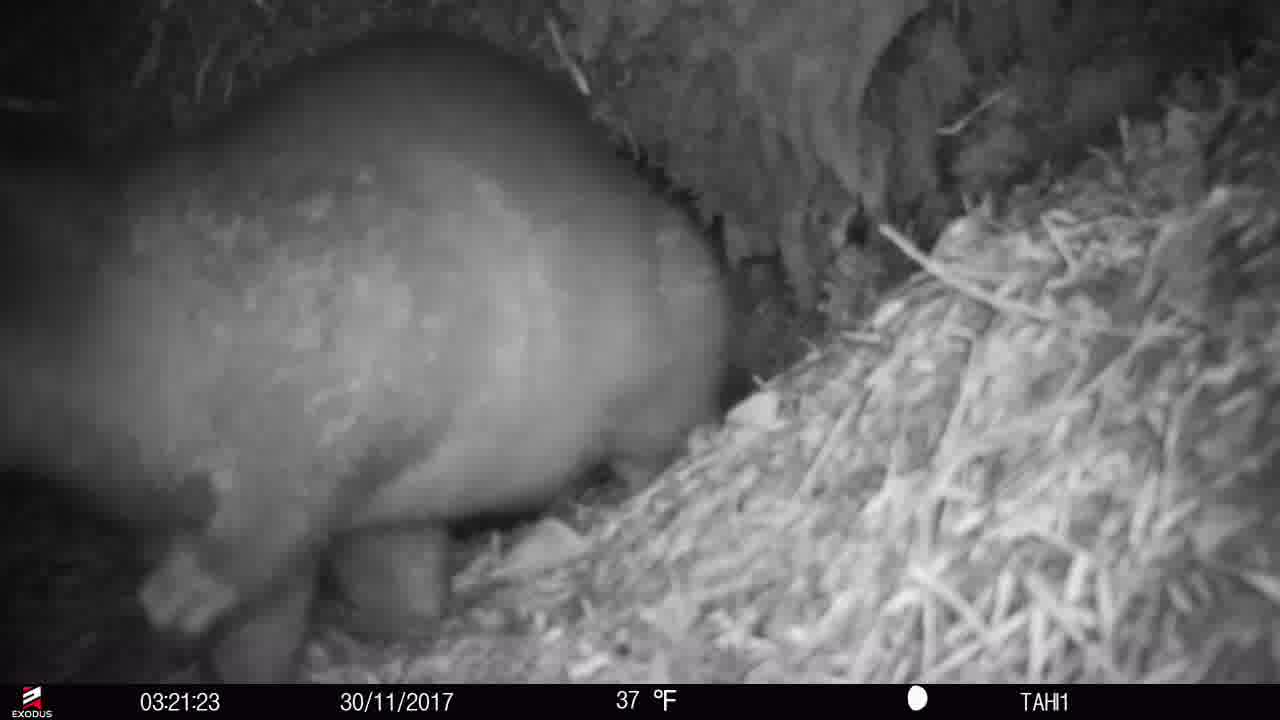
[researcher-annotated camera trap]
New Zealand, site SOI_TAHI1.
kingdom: Animalia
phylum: Chordata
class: Mammalia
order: Diprotodontia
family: Phalangeridae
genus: Trichosurus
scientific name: Trichosurus vulpecula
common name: common brushtail possum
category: possum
Possum (common brushtail possum) (Trichosurus vulpecula).